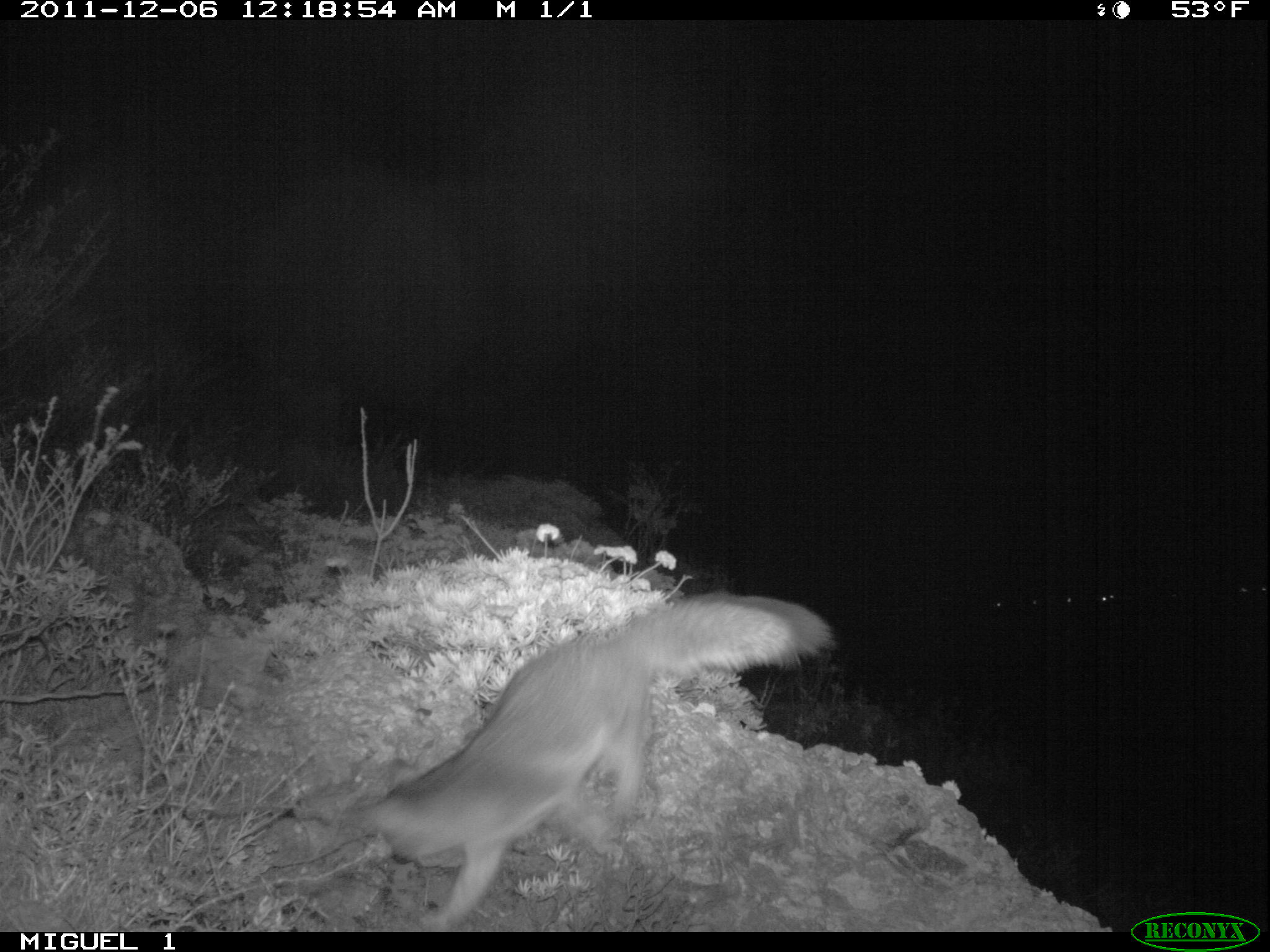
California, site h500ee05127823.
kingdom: Animalia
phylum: Chordata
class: Mammalia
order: Carnivora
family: Canidae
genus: Urocyon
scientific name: Urocyon littoralis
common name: island fox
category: fox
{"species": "fox (island fox) (Urocyon littoralis)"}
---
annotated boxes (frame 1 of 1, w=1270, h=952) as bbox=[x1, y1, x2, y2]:
fox: bbox=[352, 590, 837, 930]